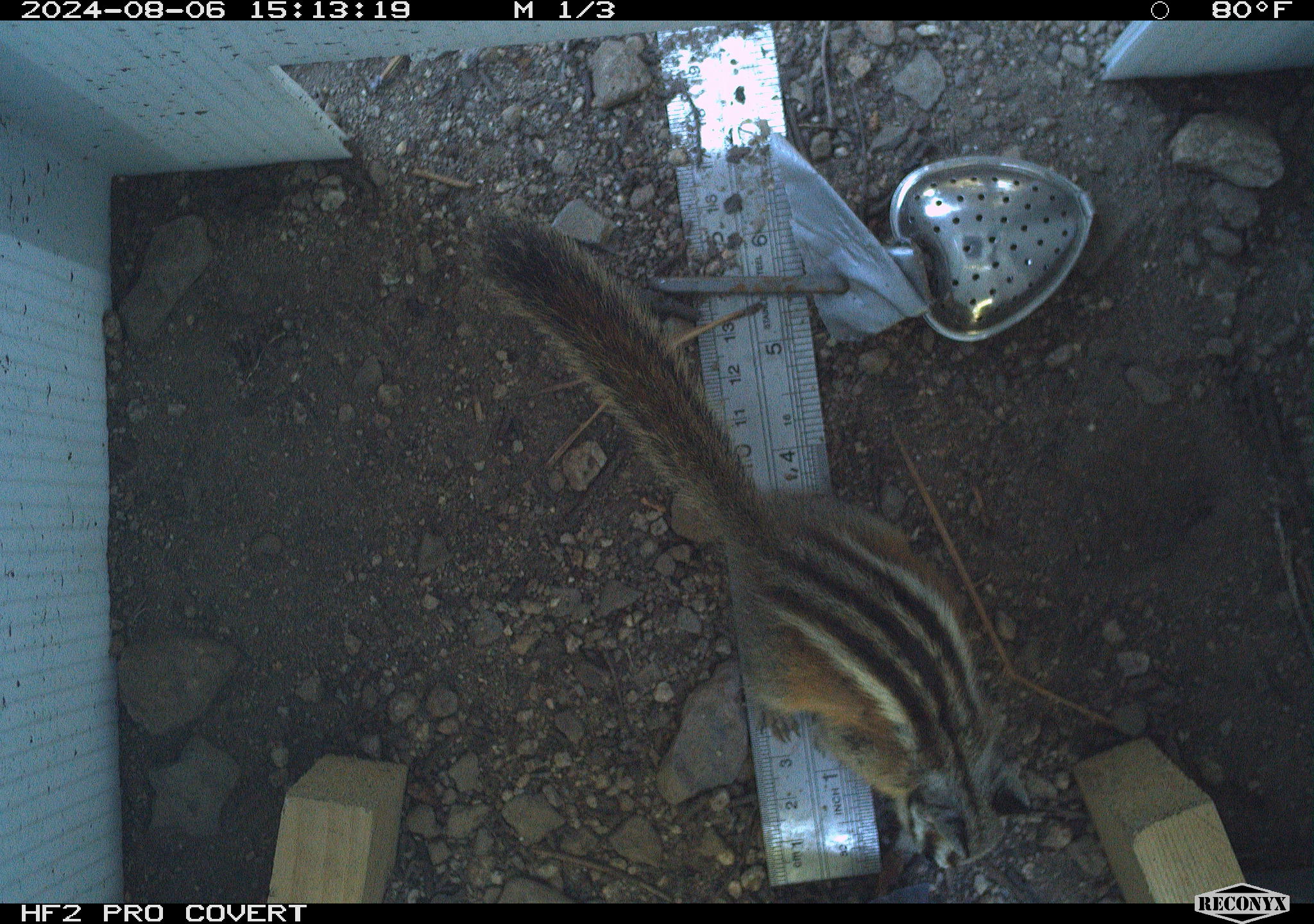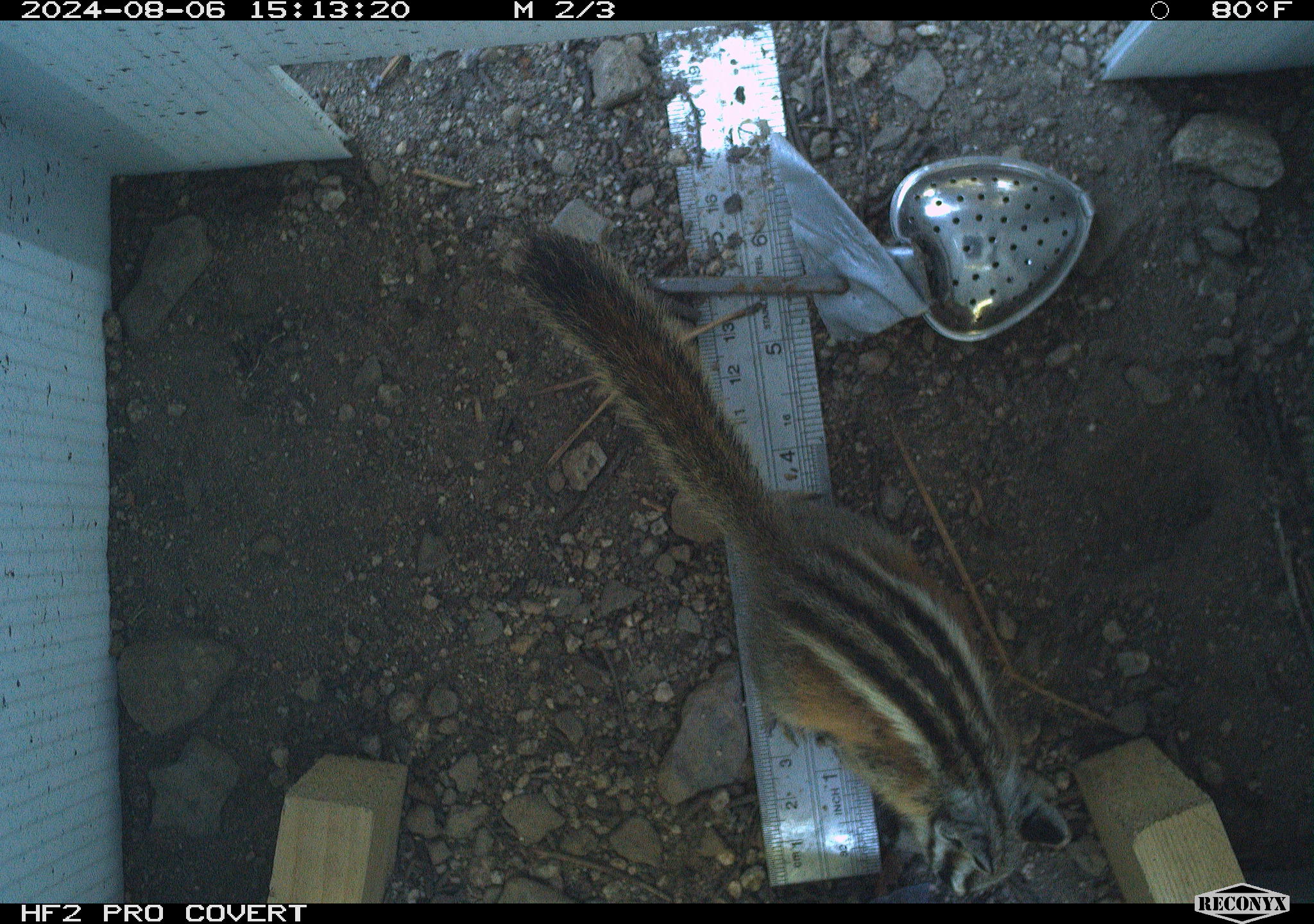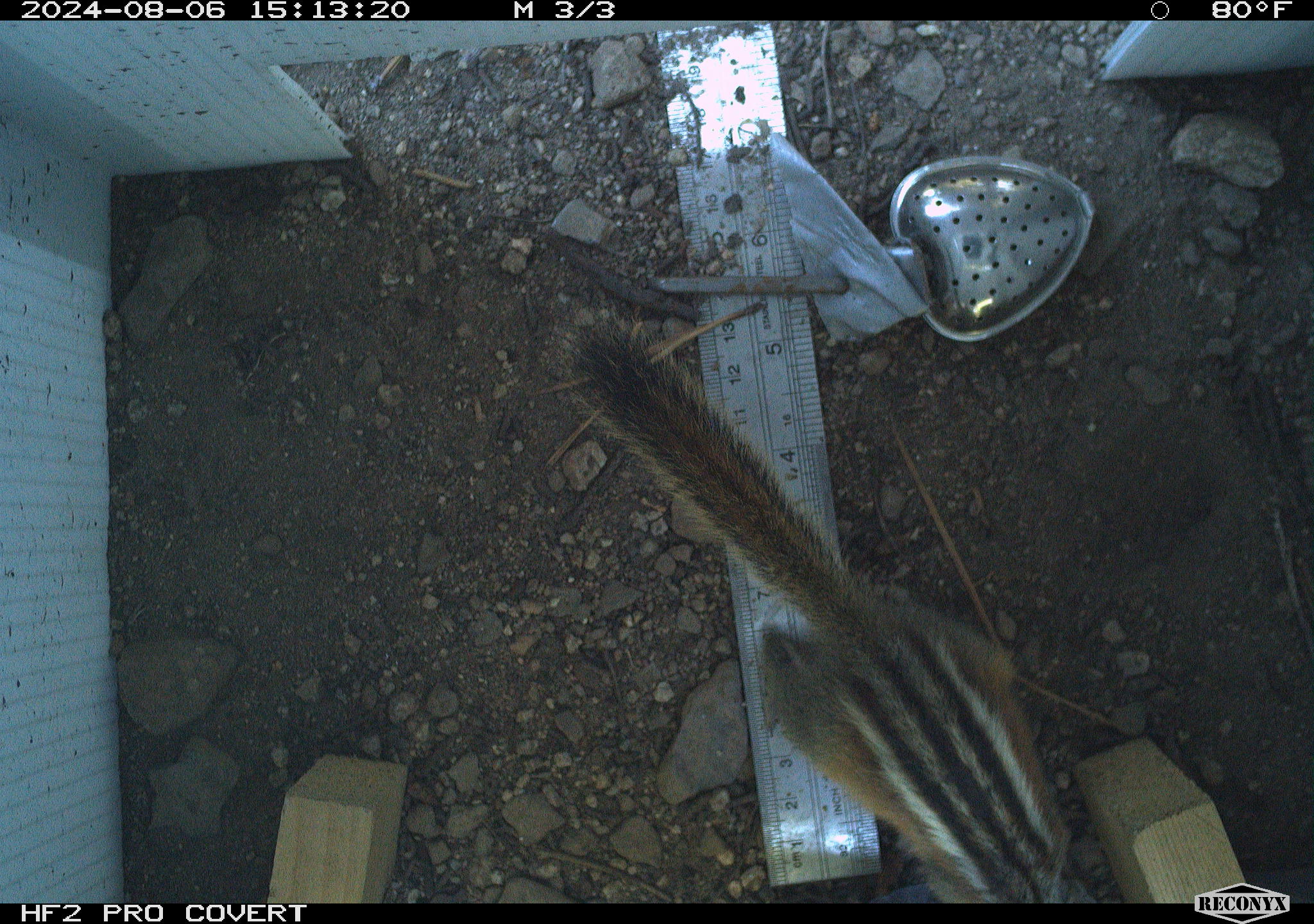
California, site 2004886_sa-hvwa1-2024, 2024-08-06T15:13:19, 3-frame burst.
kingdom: Animalia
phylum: Chordata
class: Mammalia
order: Rodentia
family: Sciuridae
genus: Neotamias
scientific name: Neotamias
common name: western chipmunks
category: neotamias species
Neotamias species (western chipmunks) (Neotamias).